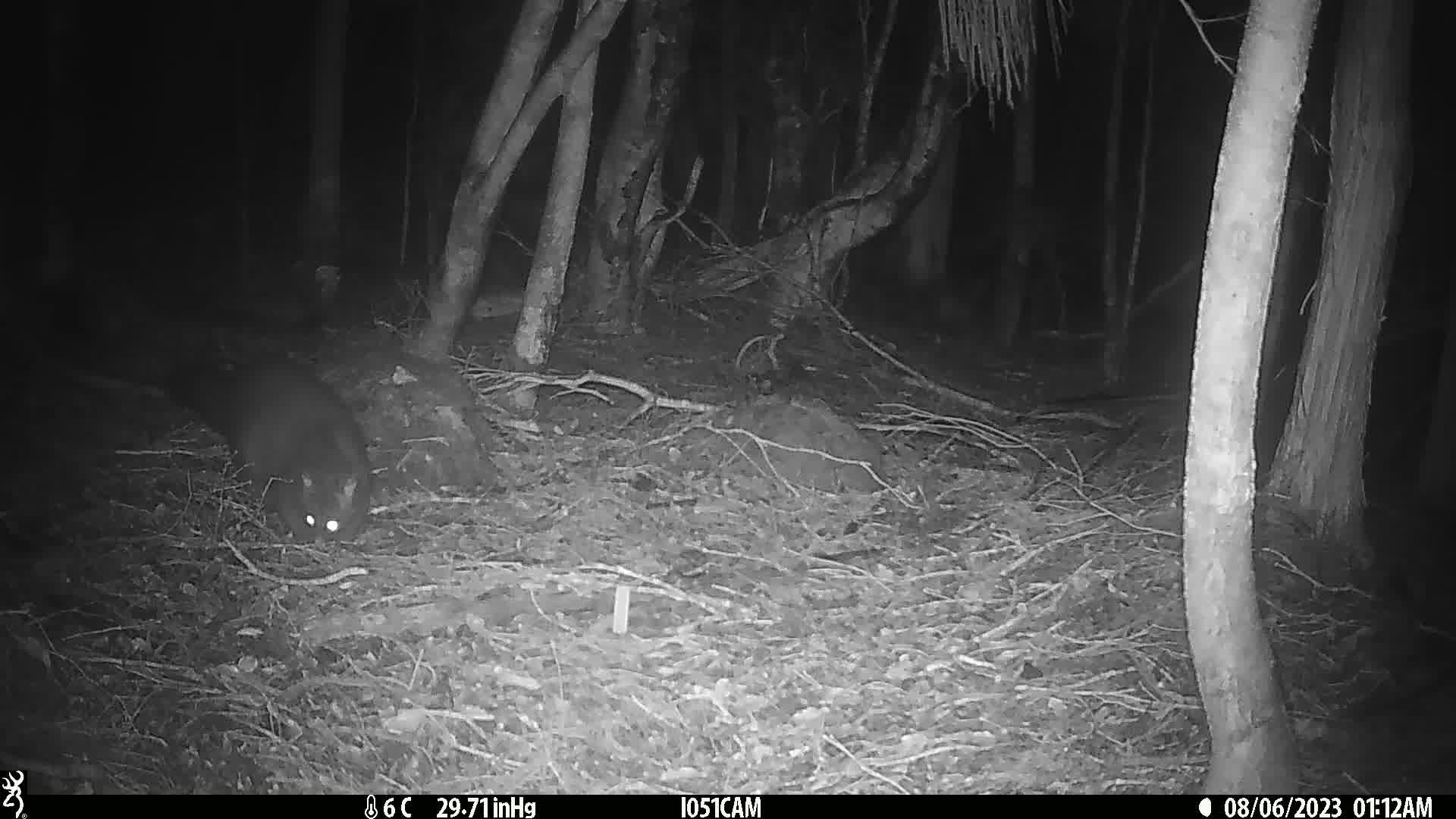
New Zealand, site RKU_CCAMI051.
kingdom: Animalia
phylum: Chordata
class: Mammalia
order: Diprotodontia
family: Phalangeridae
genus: Trichosurus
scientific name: Trichosurus vulpecula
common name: common brushtail possum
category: possum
Possum (common brushtail possum) (Trichosurus vulpecula).